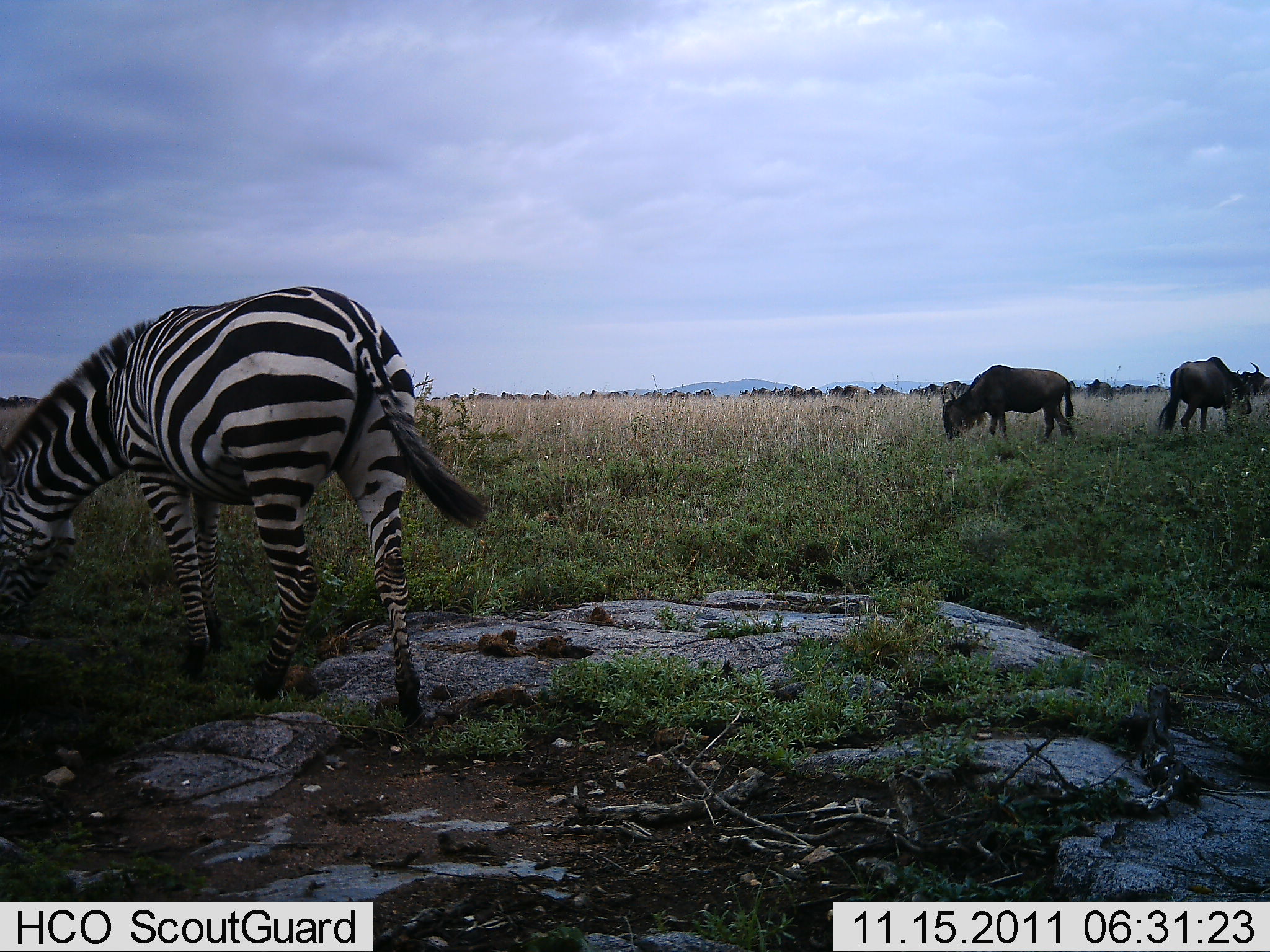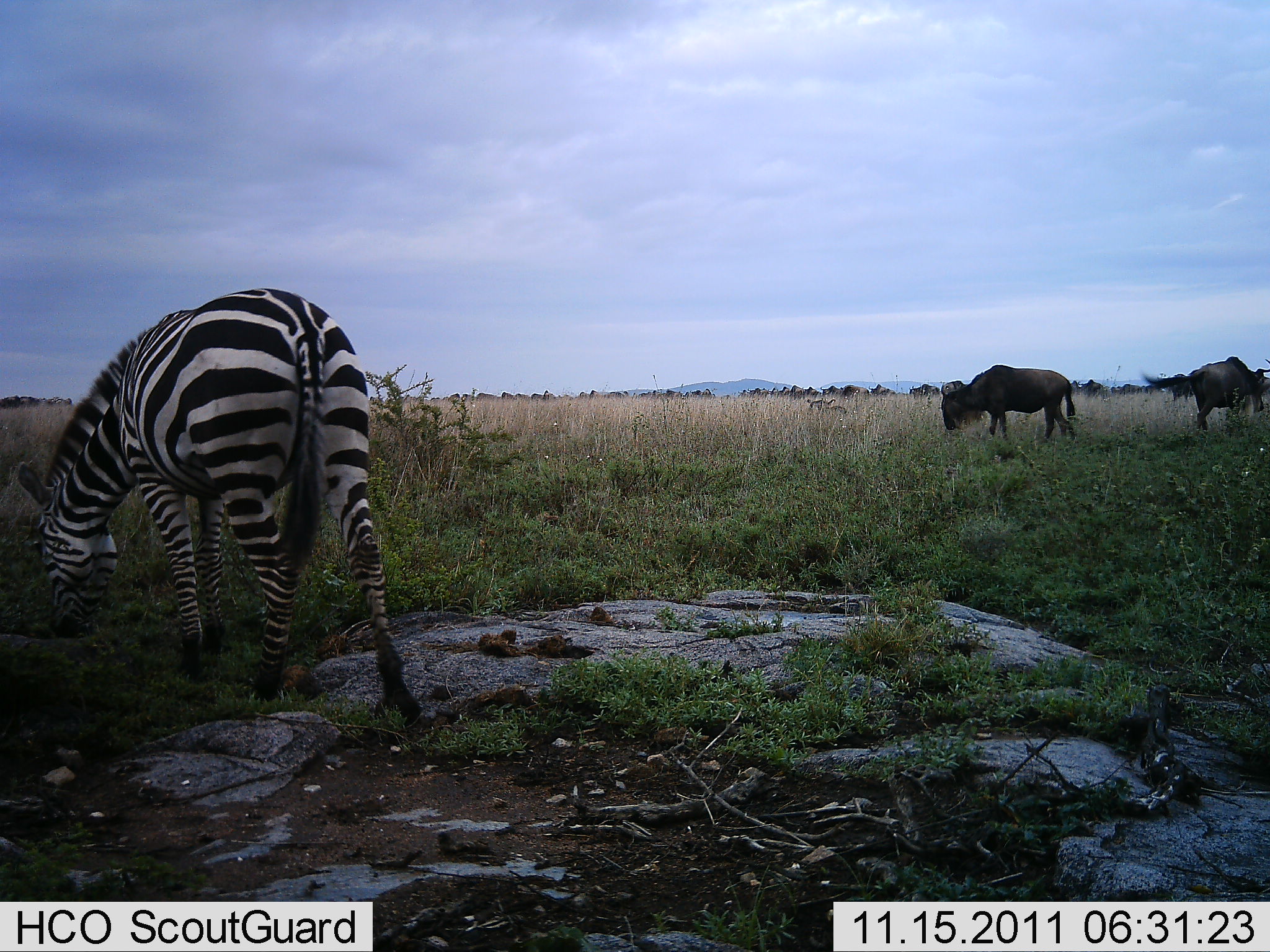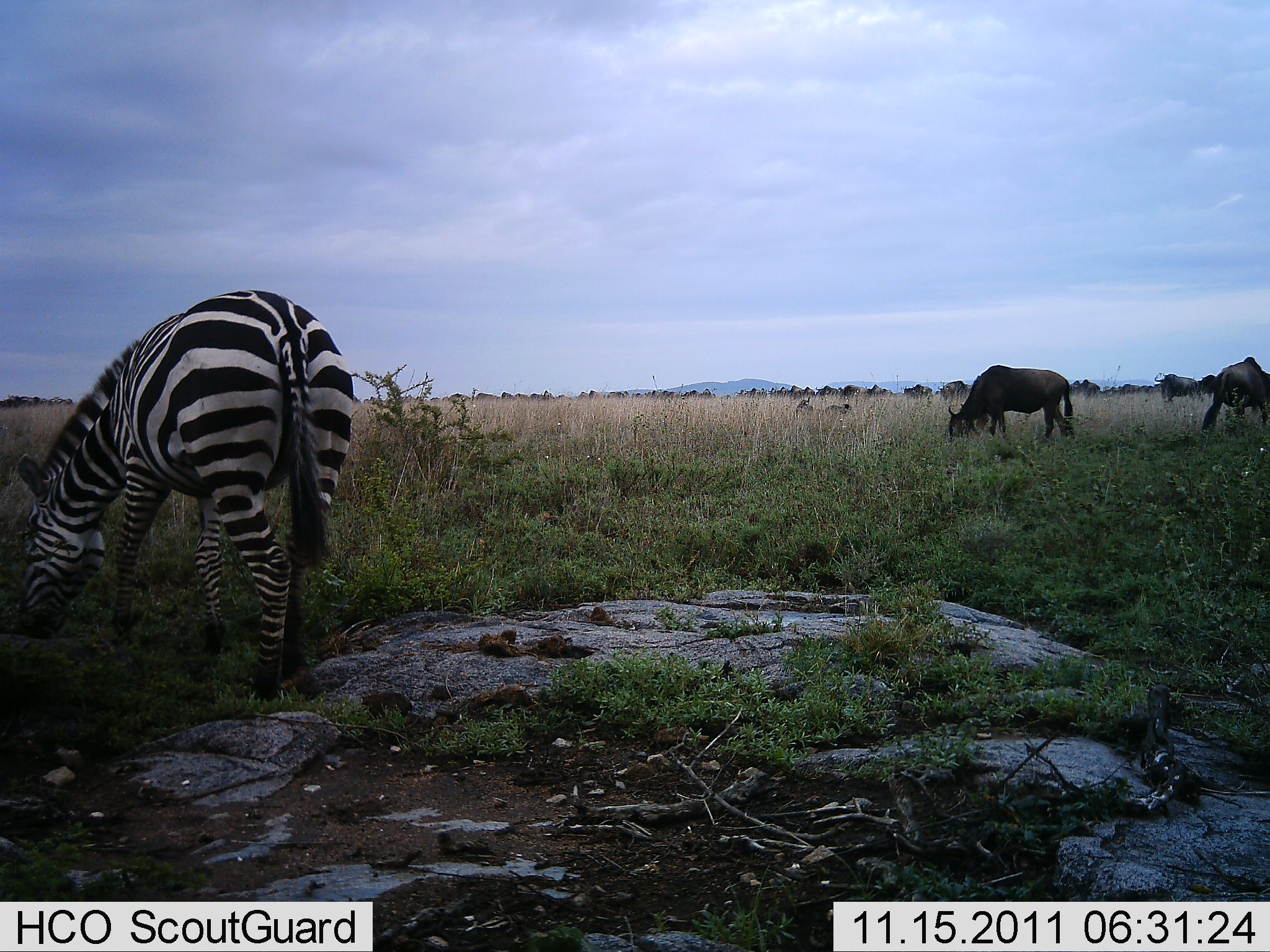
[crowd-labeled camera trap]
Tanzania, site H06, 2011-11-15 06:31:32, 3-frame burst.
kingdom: Animalia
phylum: Chordata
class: Mammalia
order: Artiodactyla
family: Bovidae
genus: Connochaetes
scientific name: Connochaetes taurinus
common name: blue wildebeest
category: wildebeest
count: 11-50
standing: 45%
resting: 18%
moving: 36%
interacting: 9%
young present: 9%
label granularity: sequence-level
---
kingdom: Animalia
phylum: Chordata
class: Mammalia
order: Perissodactyla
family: Equidae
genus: Equus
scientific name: Equus quagga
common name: plains zebra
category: zebra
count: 1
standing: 25%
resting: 0%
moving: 0%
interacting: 0%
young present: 0%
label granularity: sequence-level